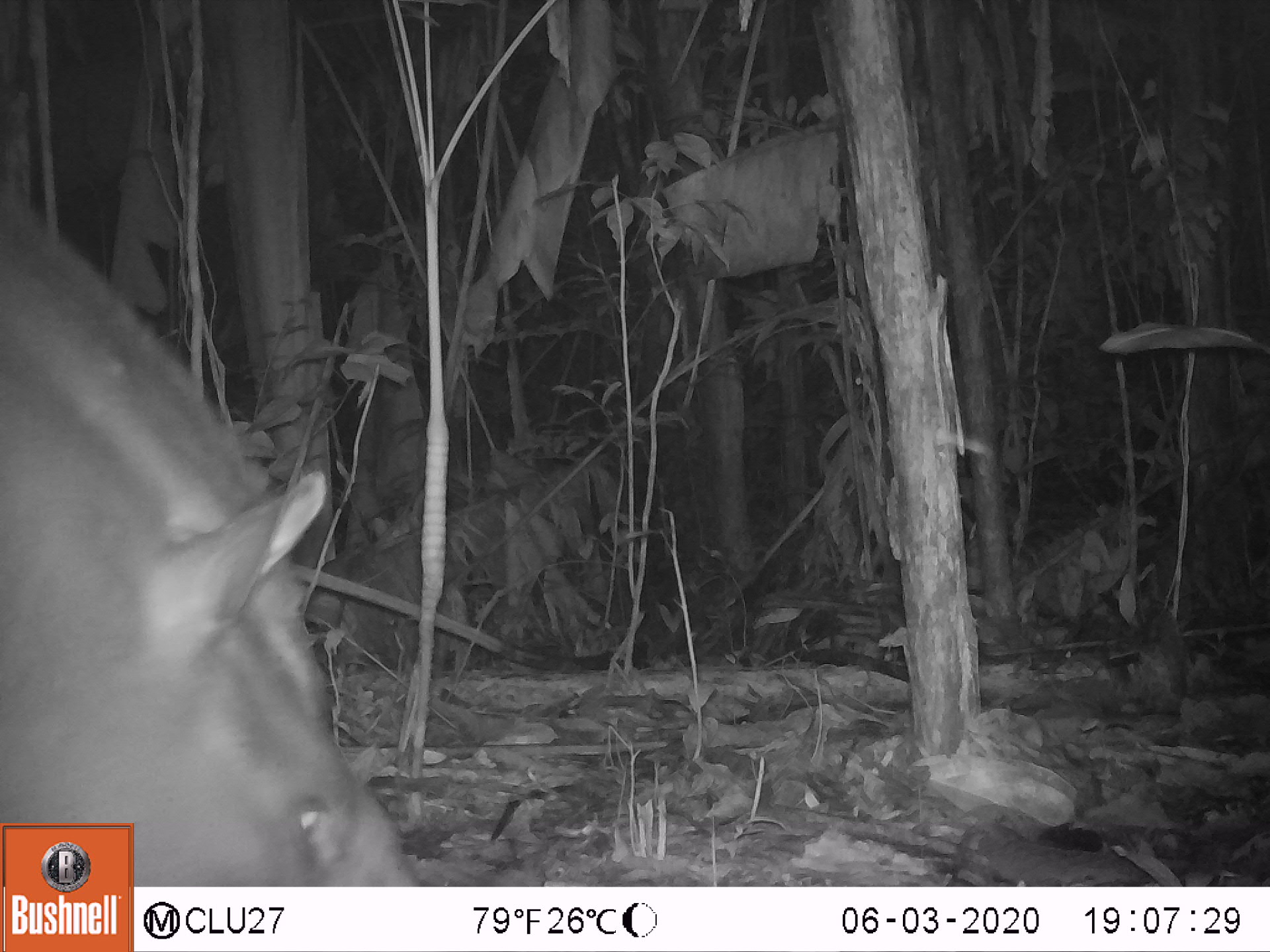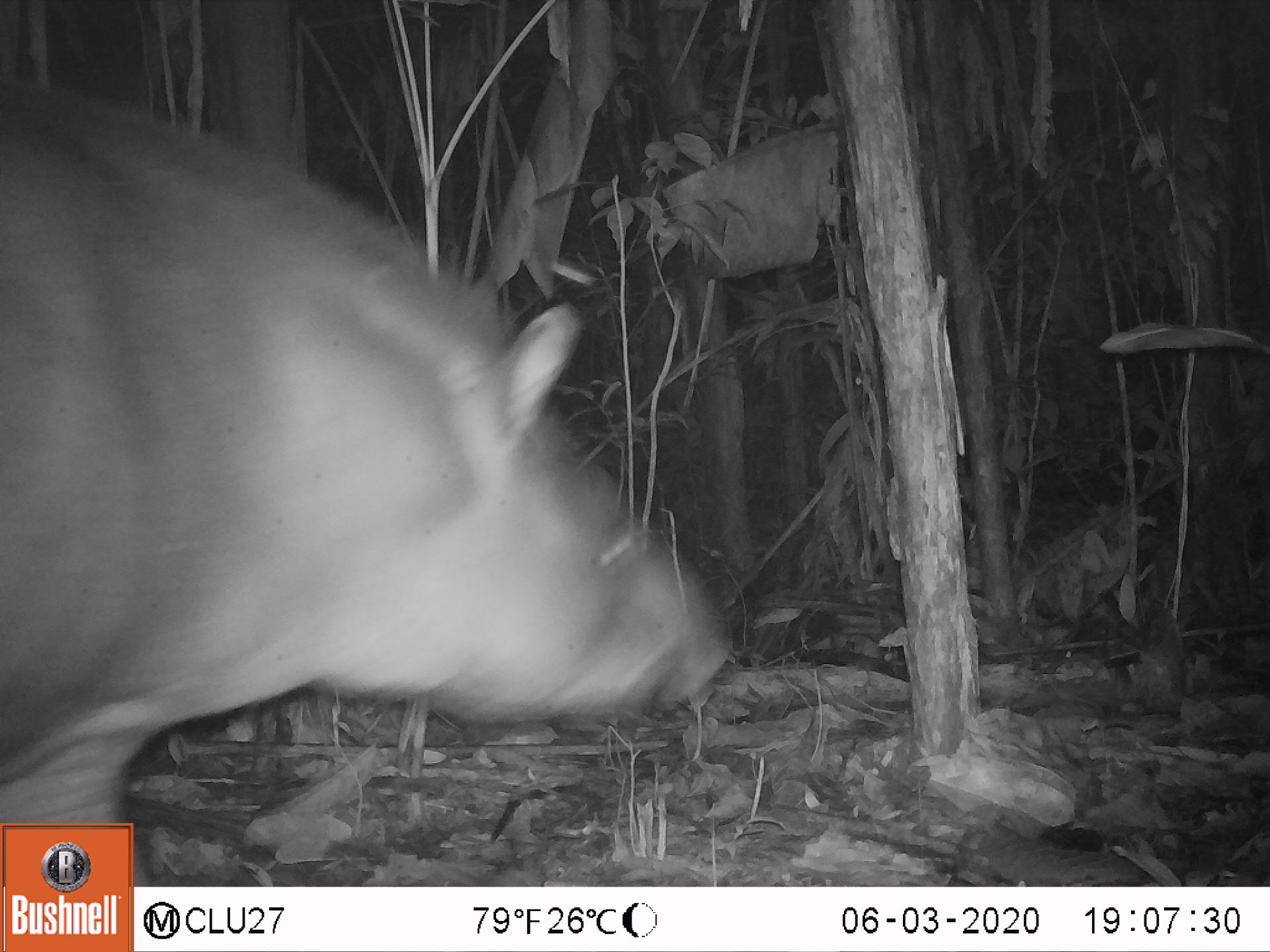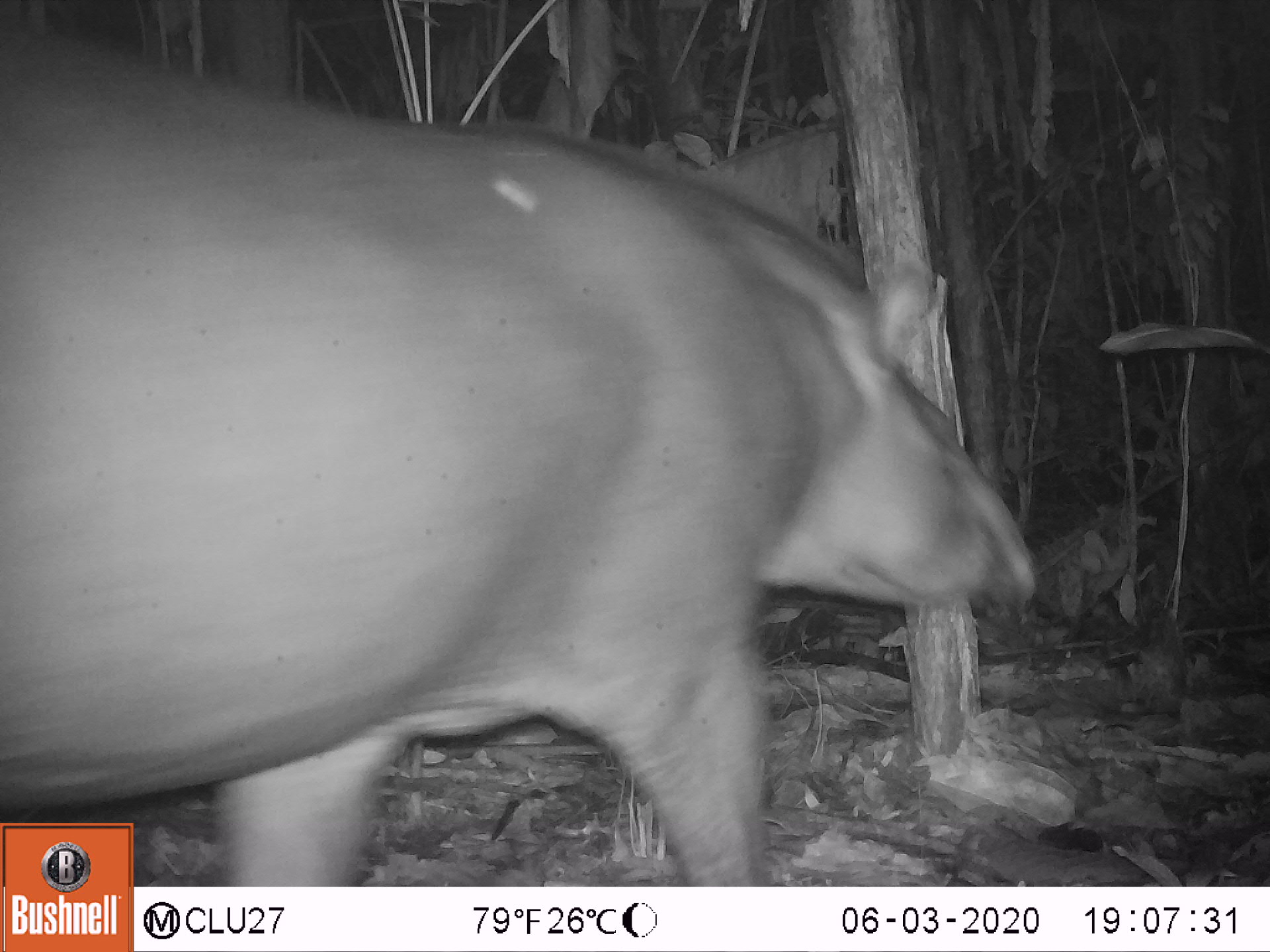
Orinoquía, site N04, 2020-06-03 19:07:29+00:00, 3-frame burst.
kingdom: Animalia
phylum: Chordata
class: Mammalia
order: Perissodactyla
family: Tapiridae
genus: Tapirus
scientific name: Tapirus terrestris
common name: lowland tapir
Lowland tapir (Tapirus terrestris).